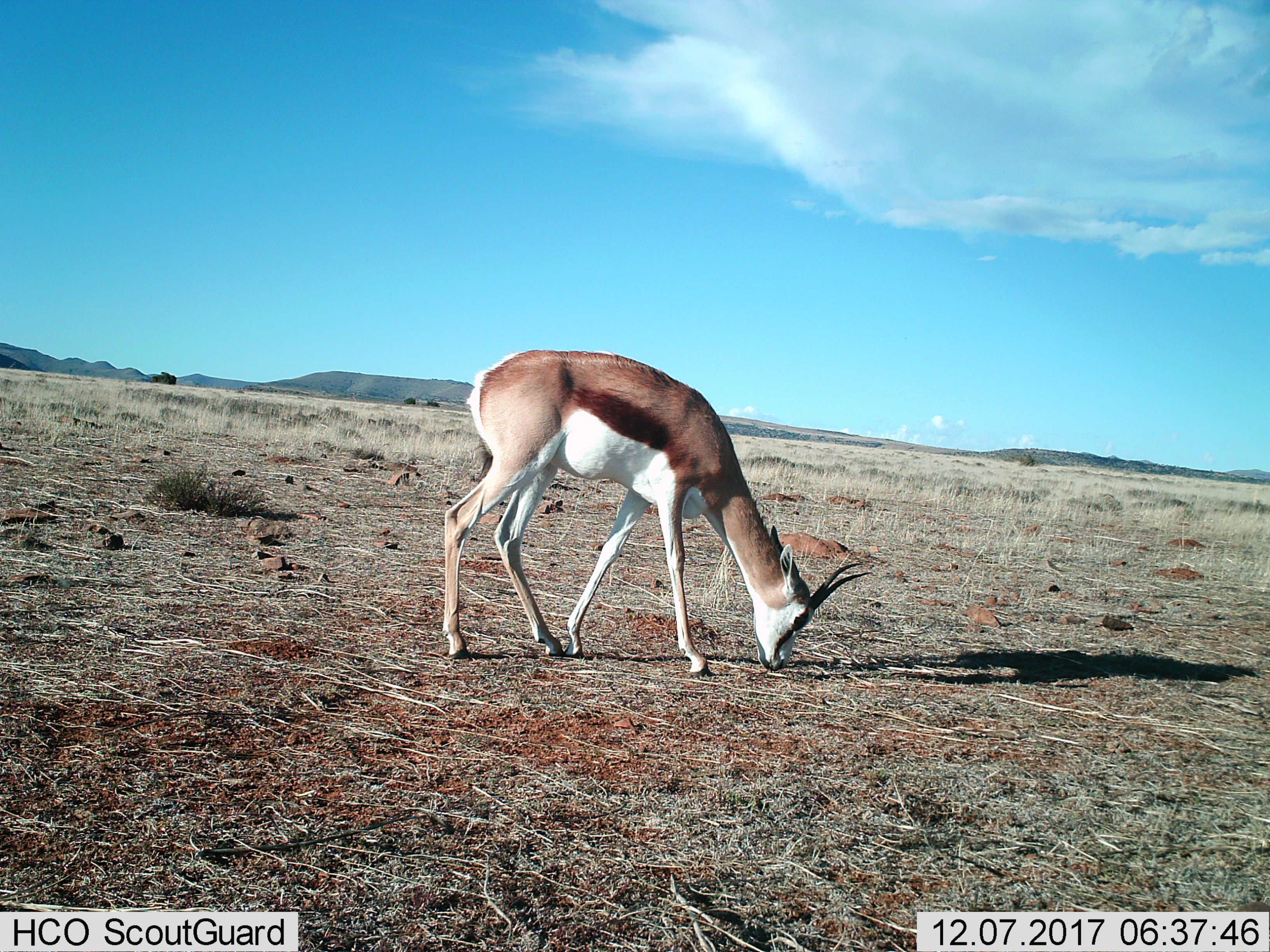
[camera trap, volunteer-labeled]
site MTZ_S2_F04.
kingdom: Animalia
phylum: Chordata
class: Mammalia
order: Artiodactyla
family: Bovidae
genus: Antidorcas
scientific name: Antidorcas marsupialis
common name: springbok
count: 1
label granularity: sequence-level